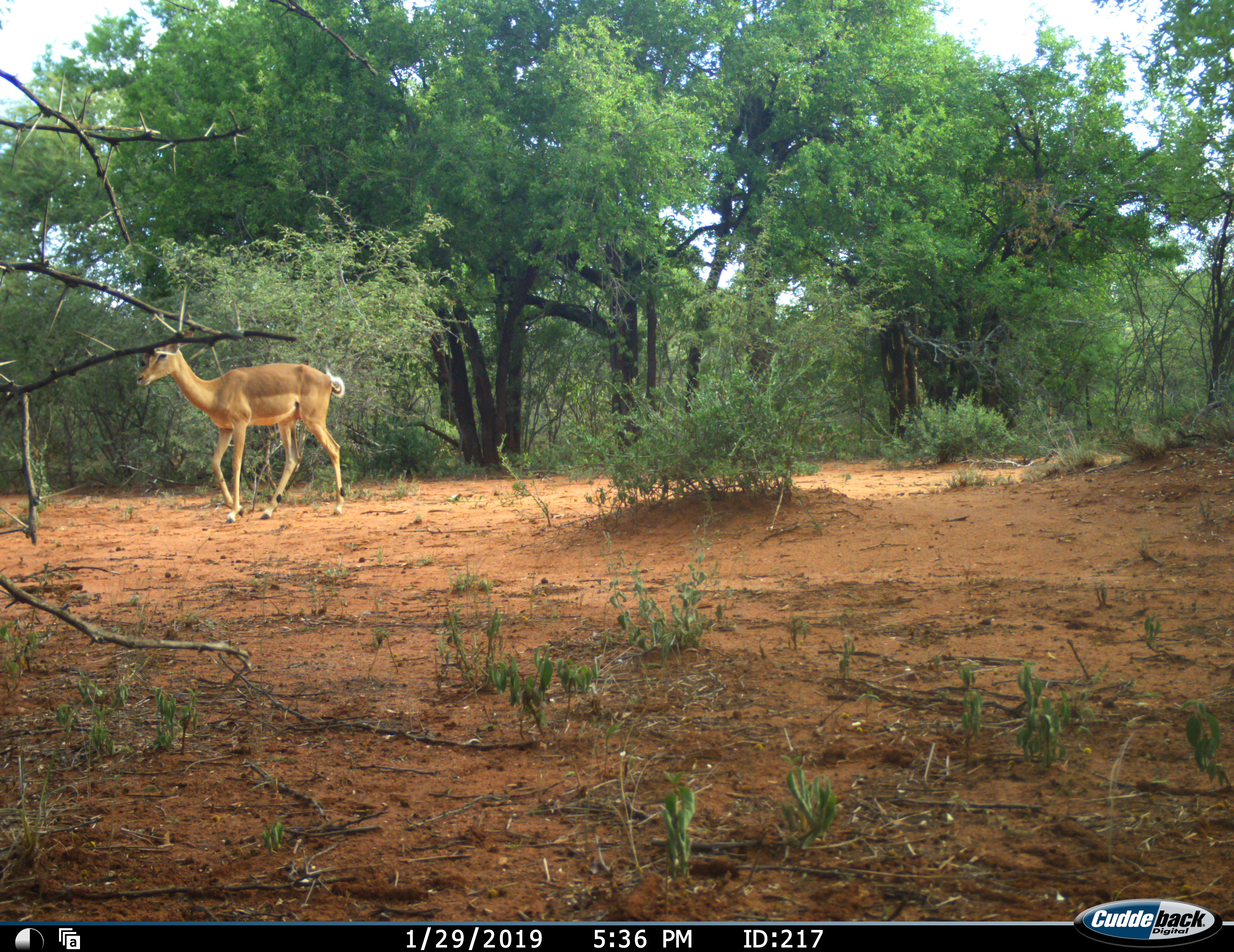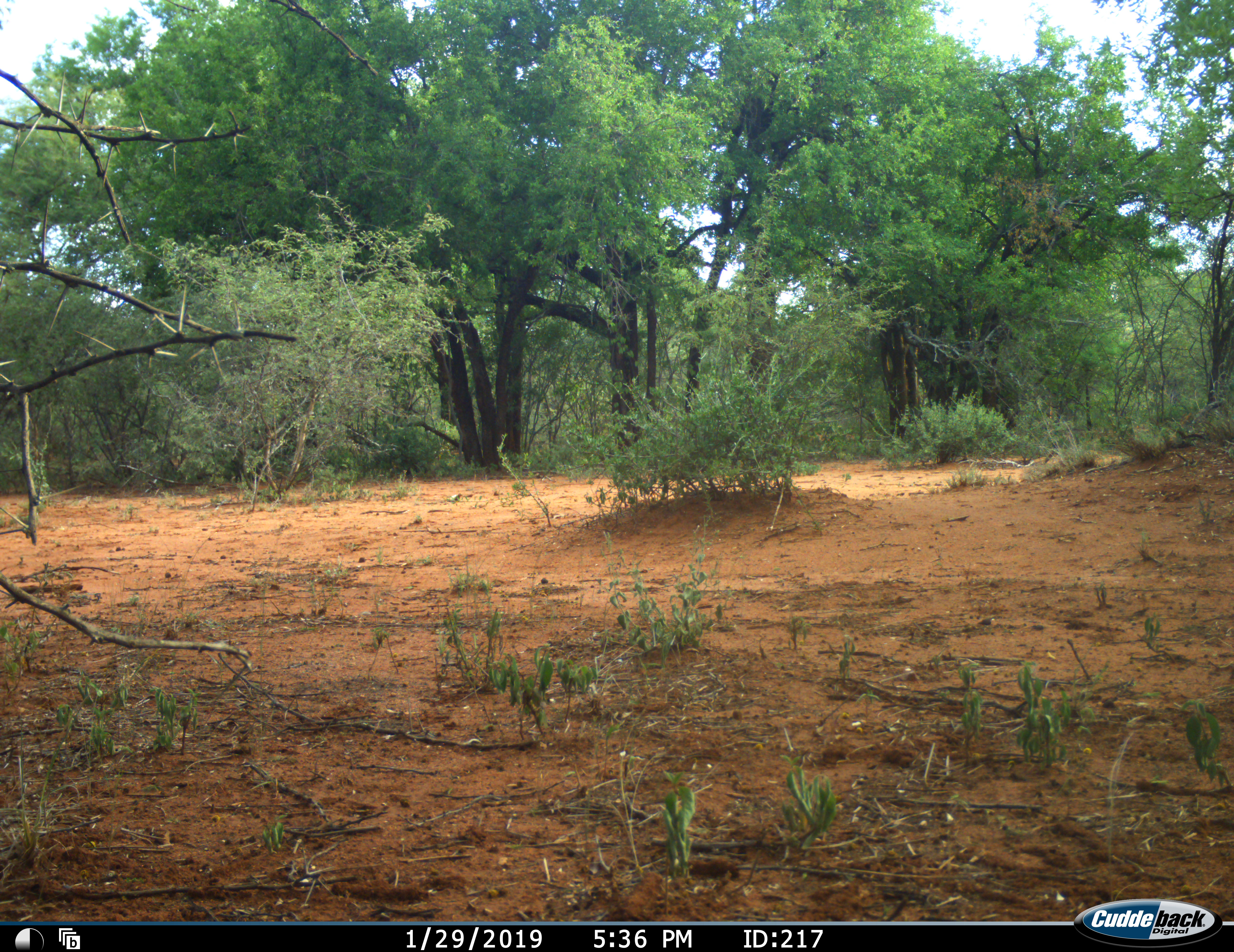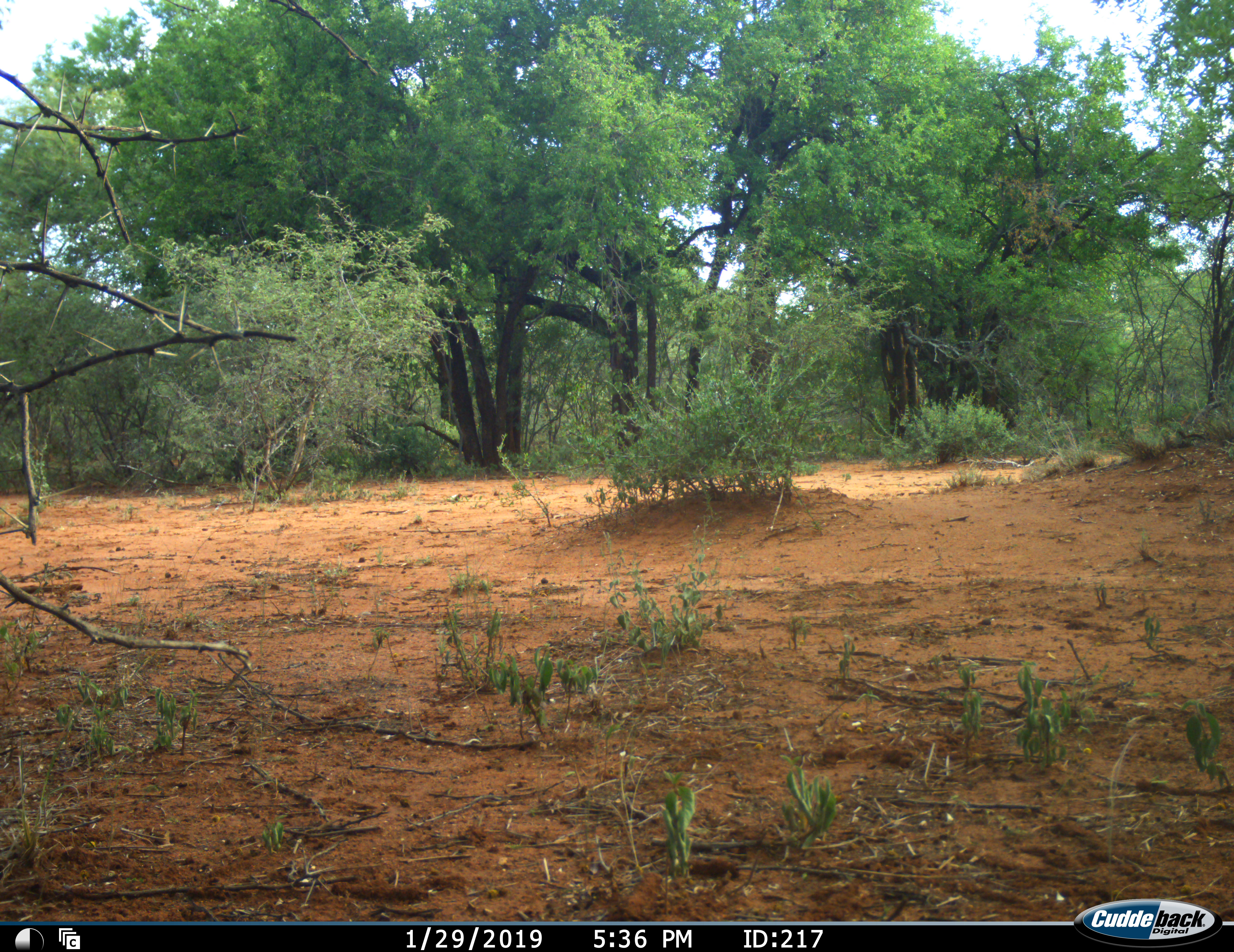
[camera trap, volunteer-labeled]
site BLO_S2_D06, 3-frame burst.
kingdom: Animalia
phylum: Chordata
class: Mammalia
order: Artiodactyla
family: Bovidae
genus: Aepyceros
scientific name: Aepyceros melampus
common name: impala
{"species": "impala (Aepyceros melampus)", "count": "1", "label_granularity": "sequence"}